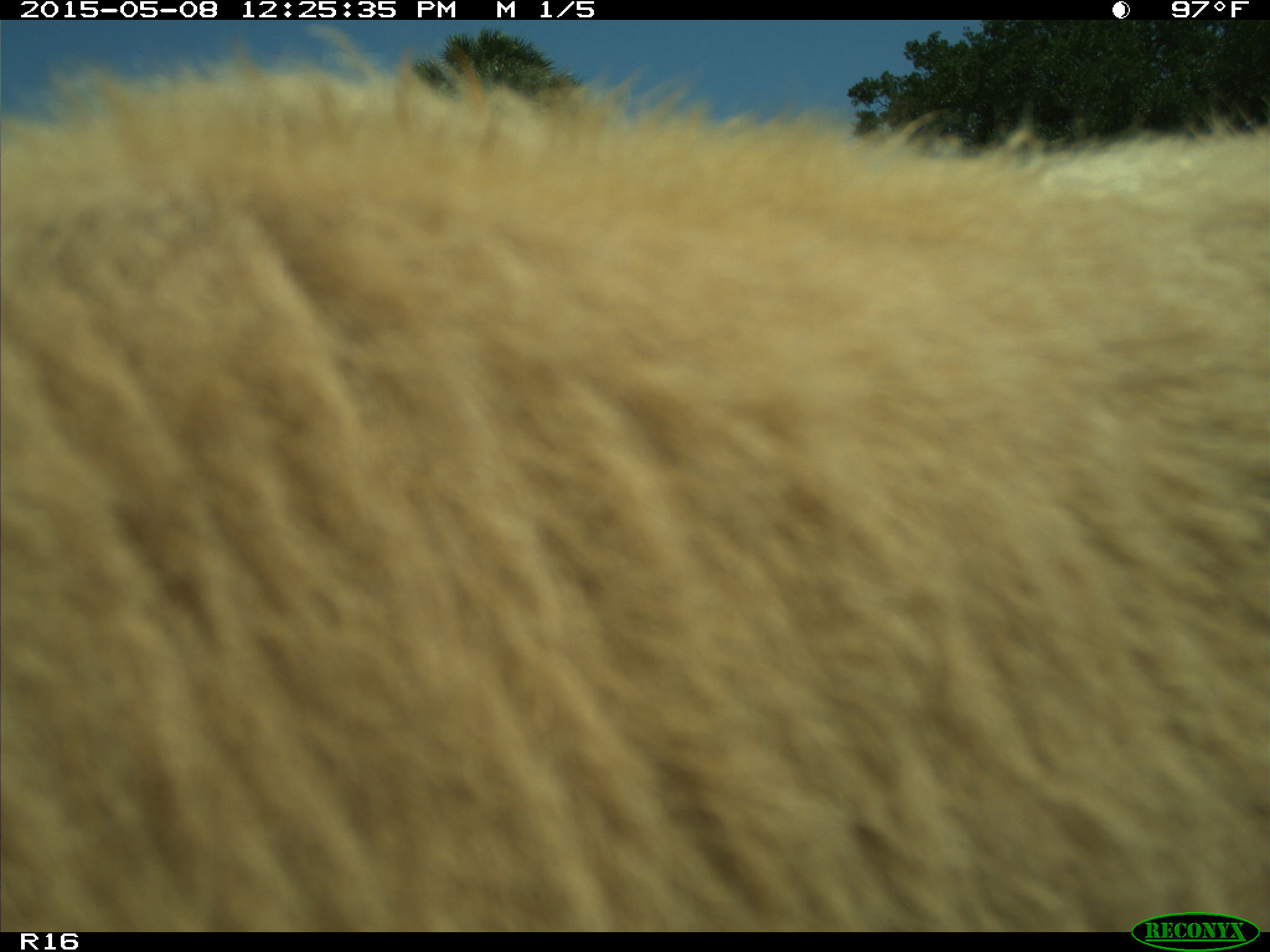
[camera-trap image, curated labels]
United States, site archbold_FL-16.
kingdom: Animalia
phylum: Chordata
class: Mammalia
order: Artiodactyla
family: Bovidae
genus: Bos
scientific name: Bos taurus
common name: domestic cow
Bos taurus (domestic cow).